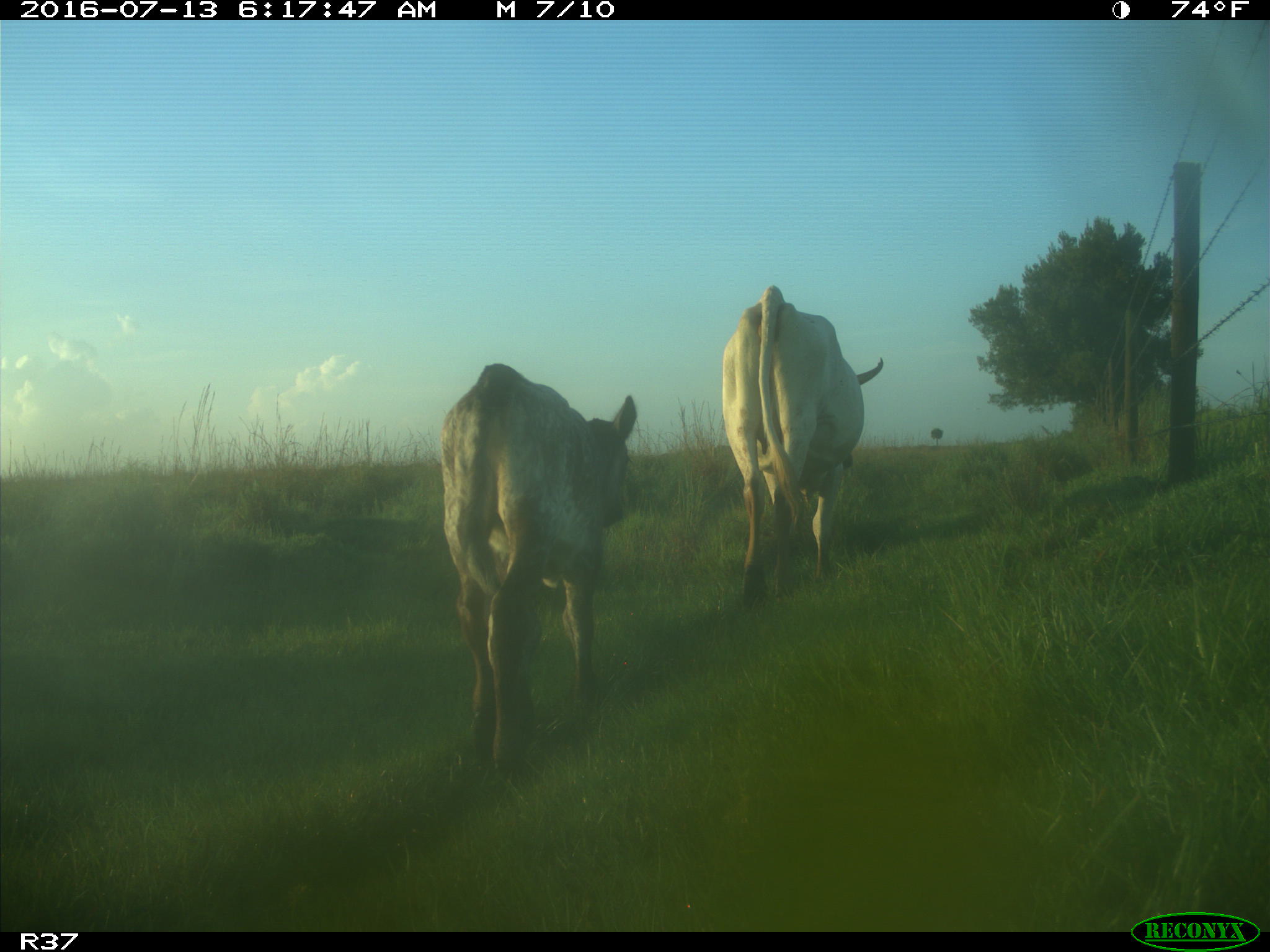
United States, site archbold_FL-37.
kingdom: Animalia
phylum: Chordata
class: Mammalia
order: Artiodactyla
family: Bovidae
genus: Bos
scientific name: Bos taurus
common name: domestic cow